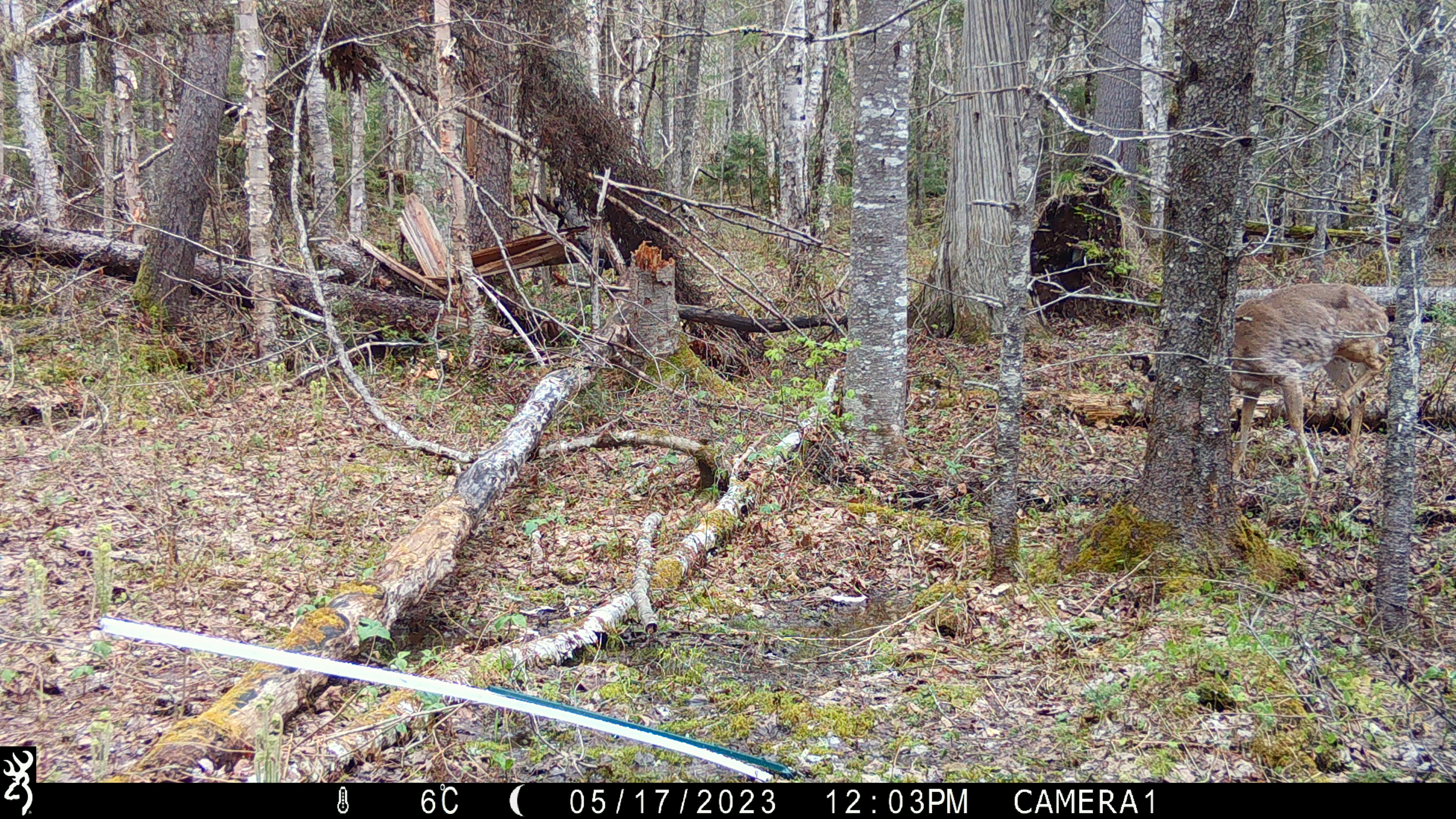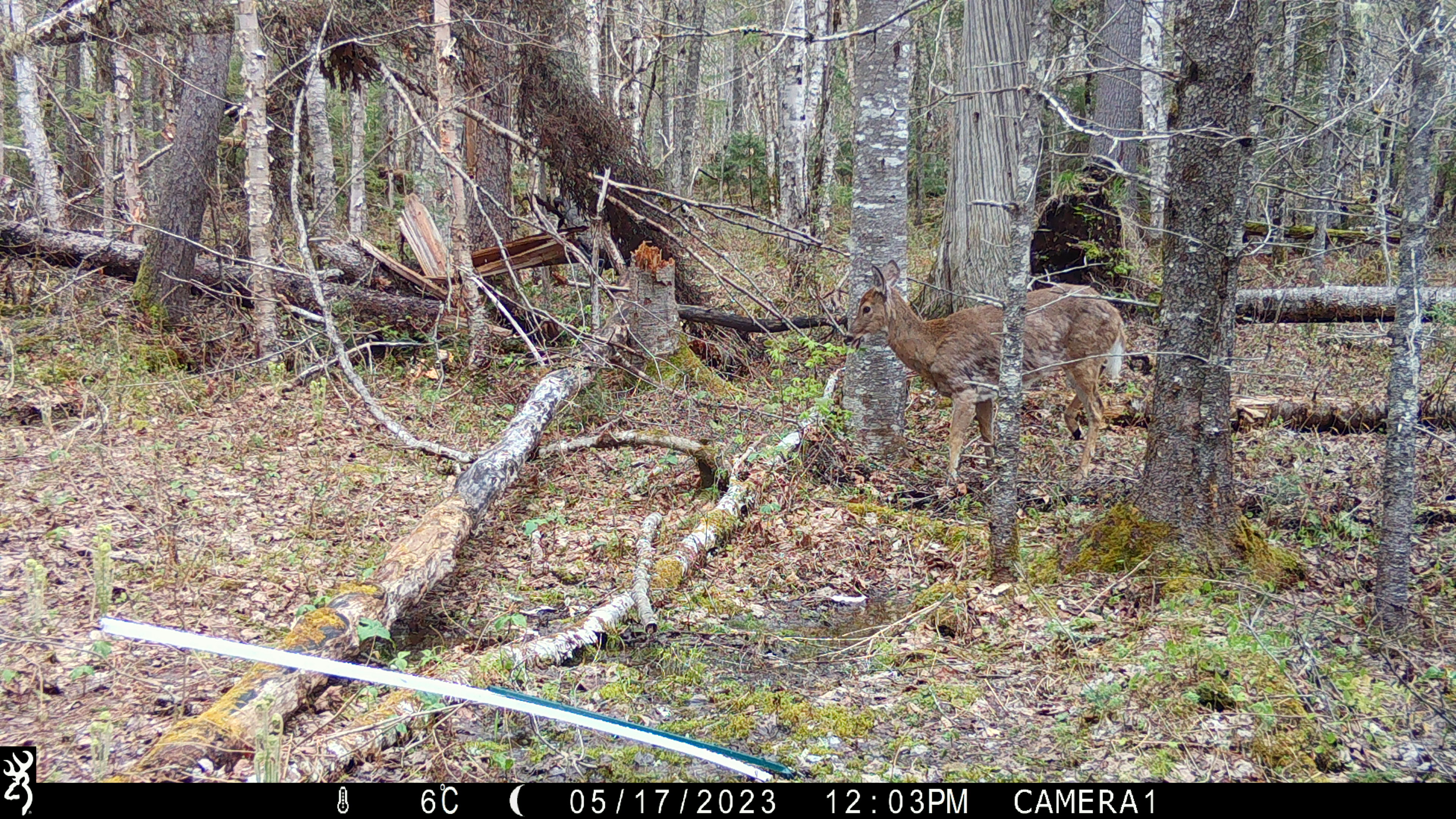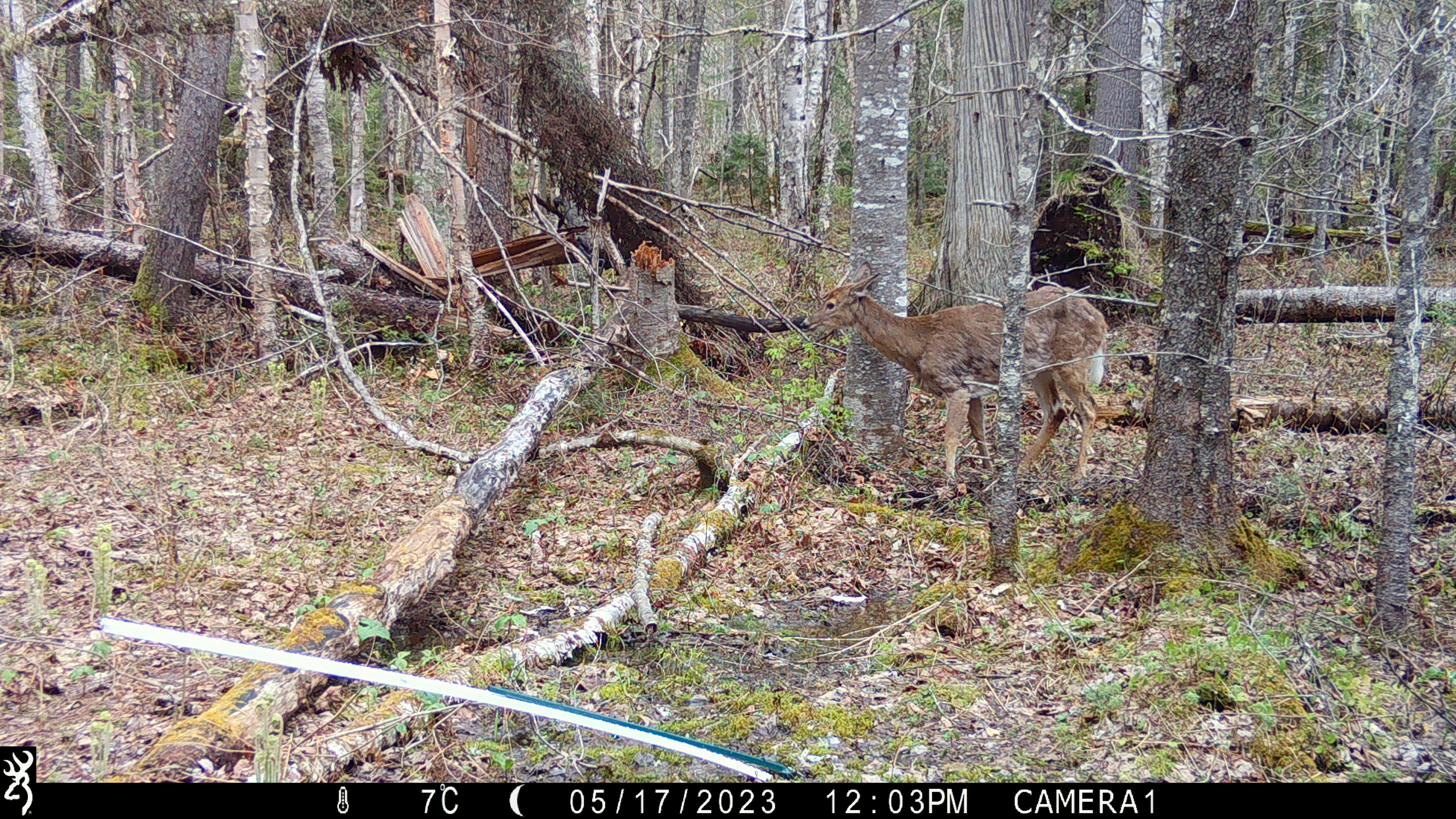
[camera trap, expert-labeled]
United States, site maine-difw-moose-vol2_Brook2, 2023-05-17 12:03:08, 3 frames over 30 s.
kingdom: Animalia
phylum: Chordata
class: Mammalia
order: Artiodactyla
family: Cervidae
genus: Odocoileus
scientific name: Odocoileus virginianus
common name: white-tailed deer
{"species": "white-tailed deer (Odocoileus virginianus)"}